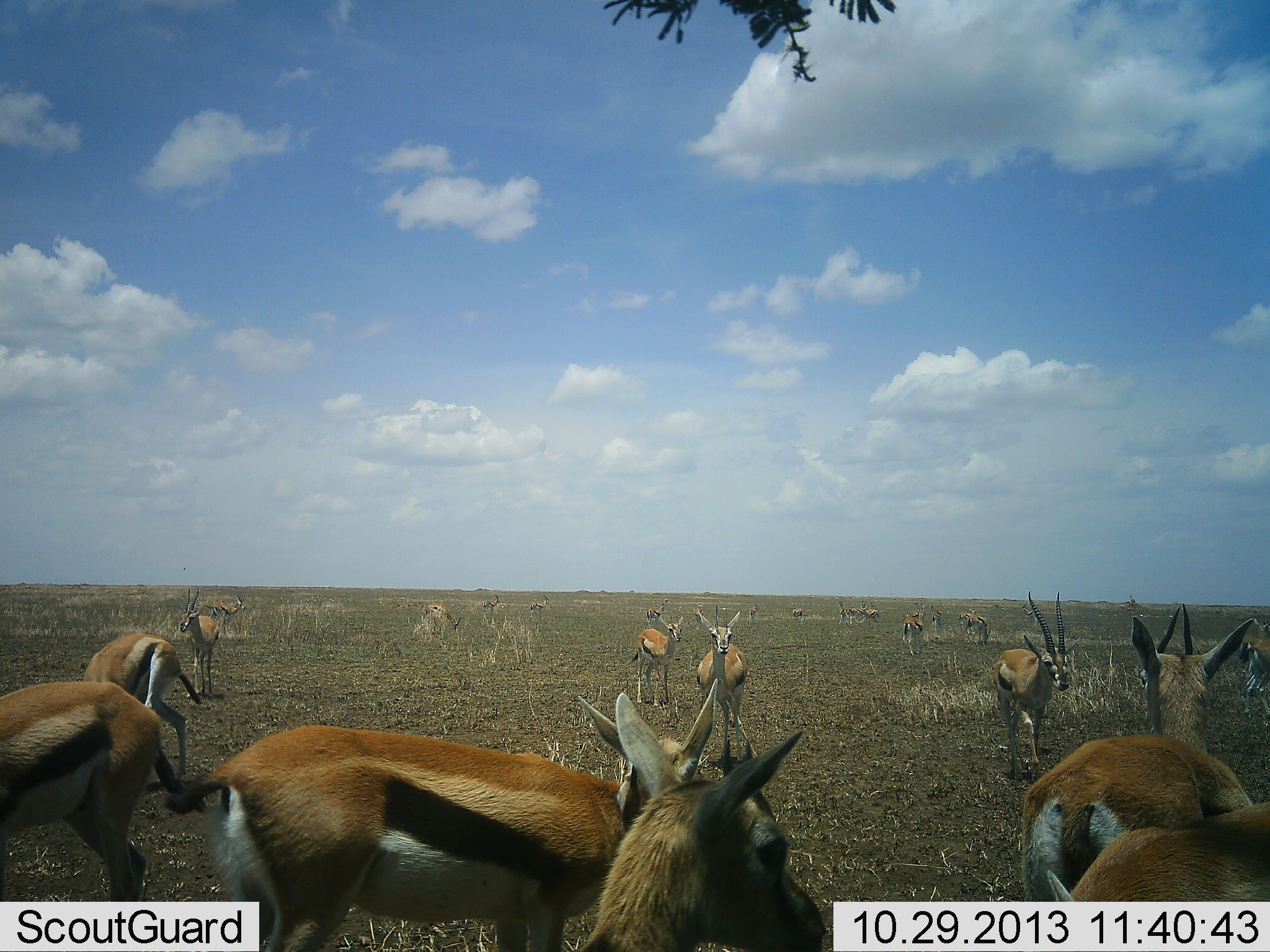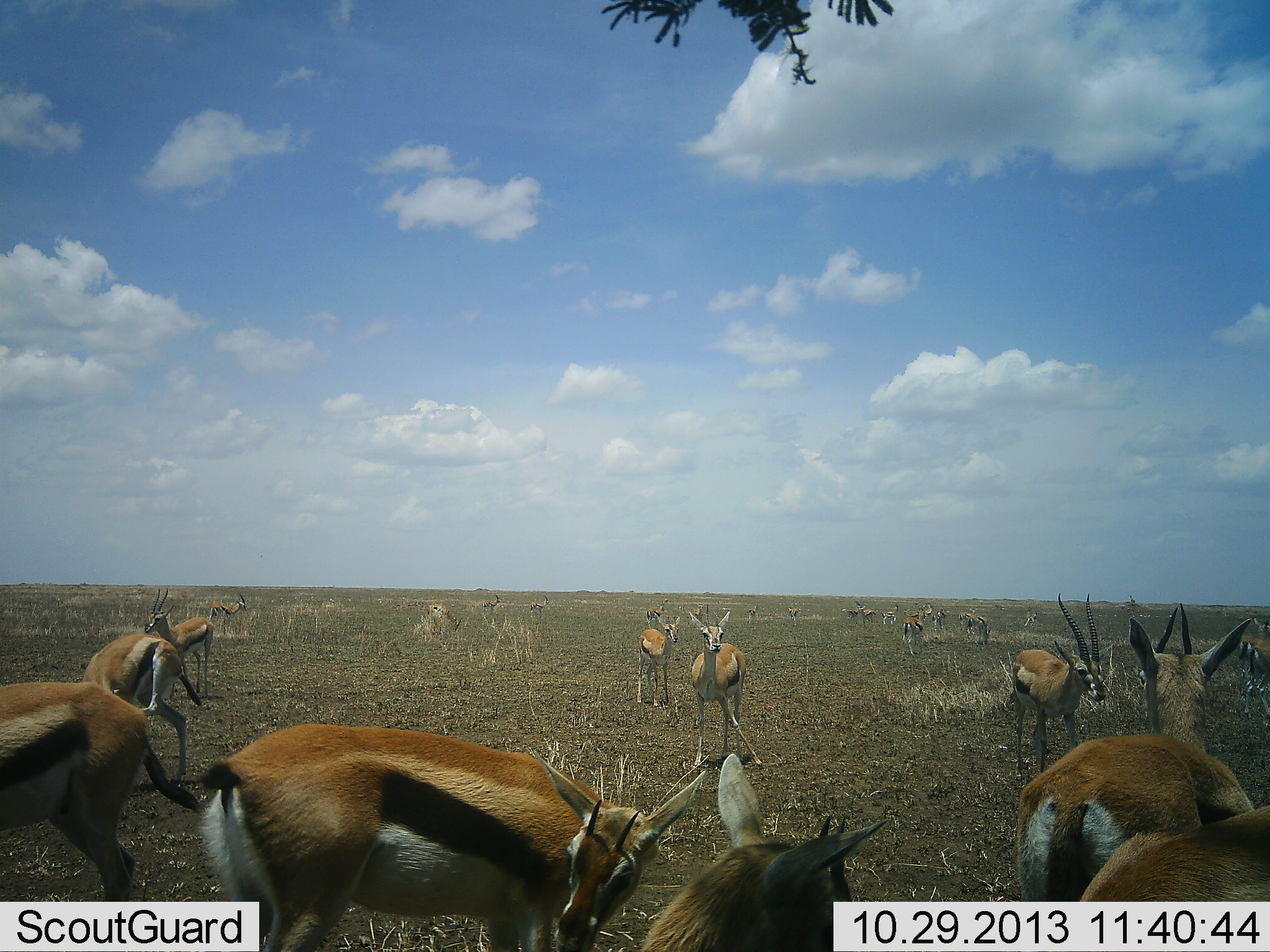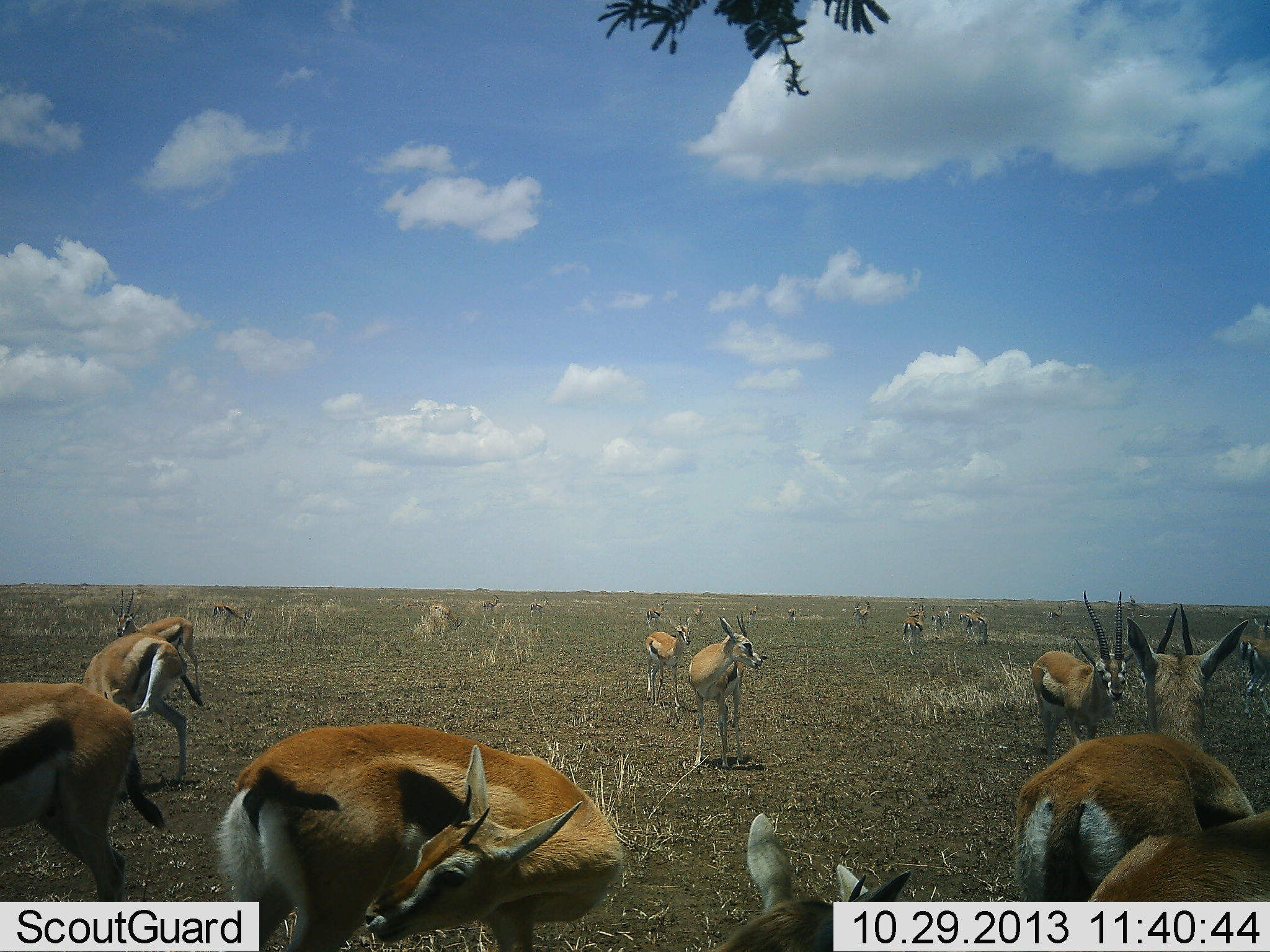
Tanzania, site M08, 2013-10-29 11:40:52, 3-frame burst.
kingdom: Animalia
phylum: Chordata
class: Mammalia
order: Artiodactyla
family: Bovidae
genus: Eudorcas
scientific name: Eudorcas thomsonii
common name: thomson's gazelle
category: gazellethomsons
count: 11-50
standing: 86%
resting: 9%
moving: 50%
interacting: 14%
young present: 5%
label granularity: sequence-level